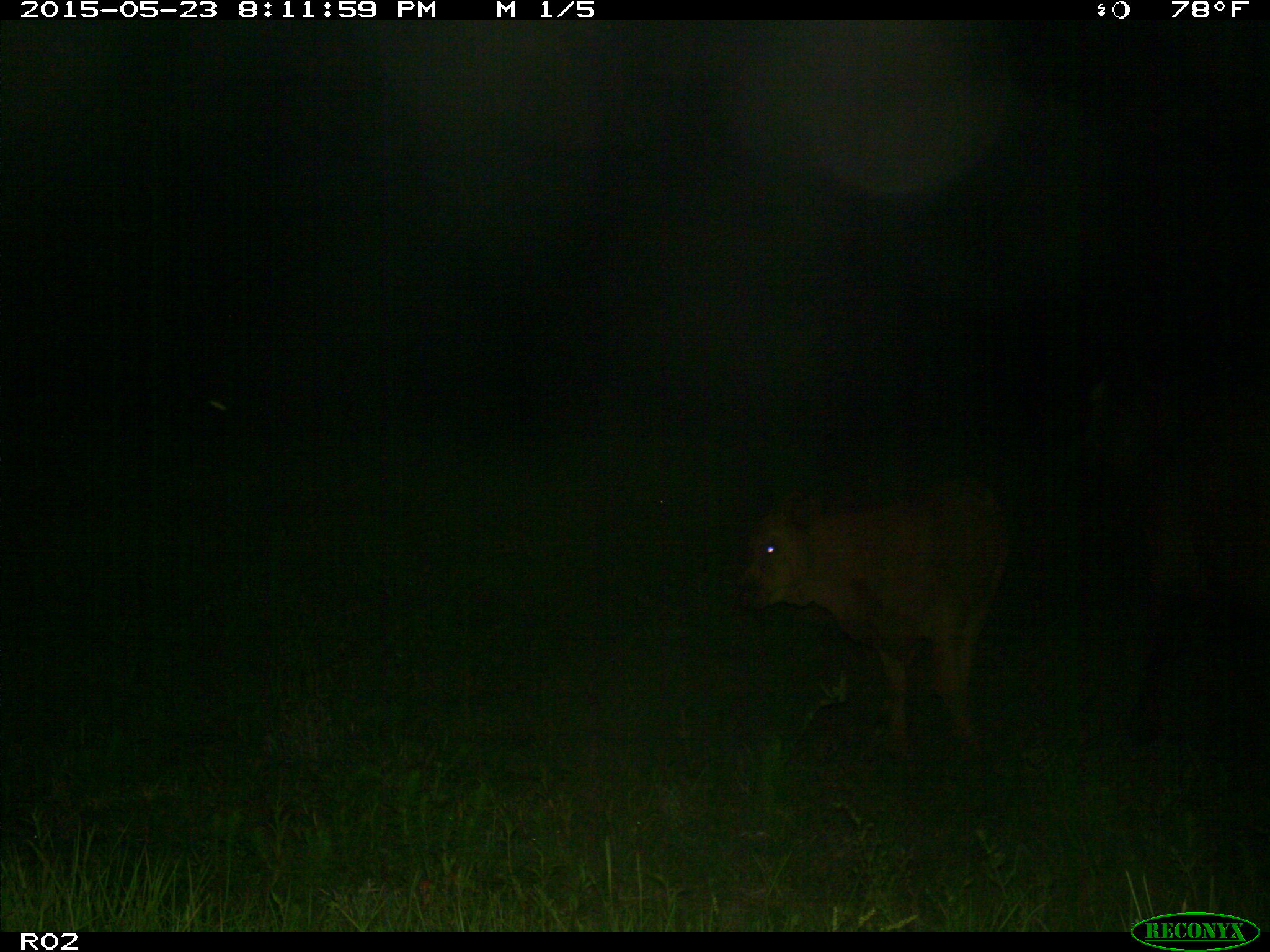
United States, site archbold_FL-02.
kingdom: Animalia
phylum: Chordata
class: Mammalia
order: Artiodactyla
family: Bovidae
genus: Bos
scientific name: Bos taurus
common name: domestic cow